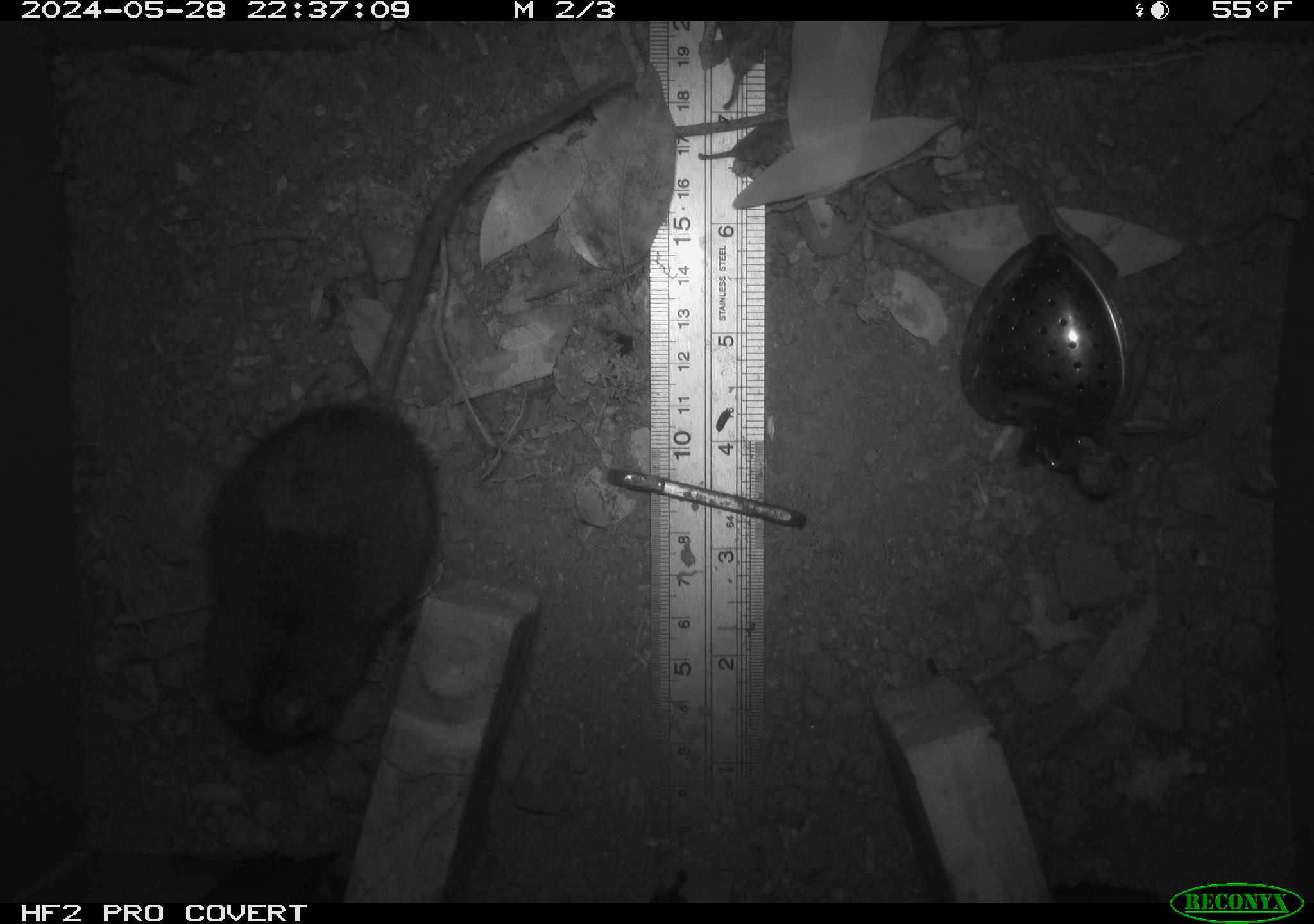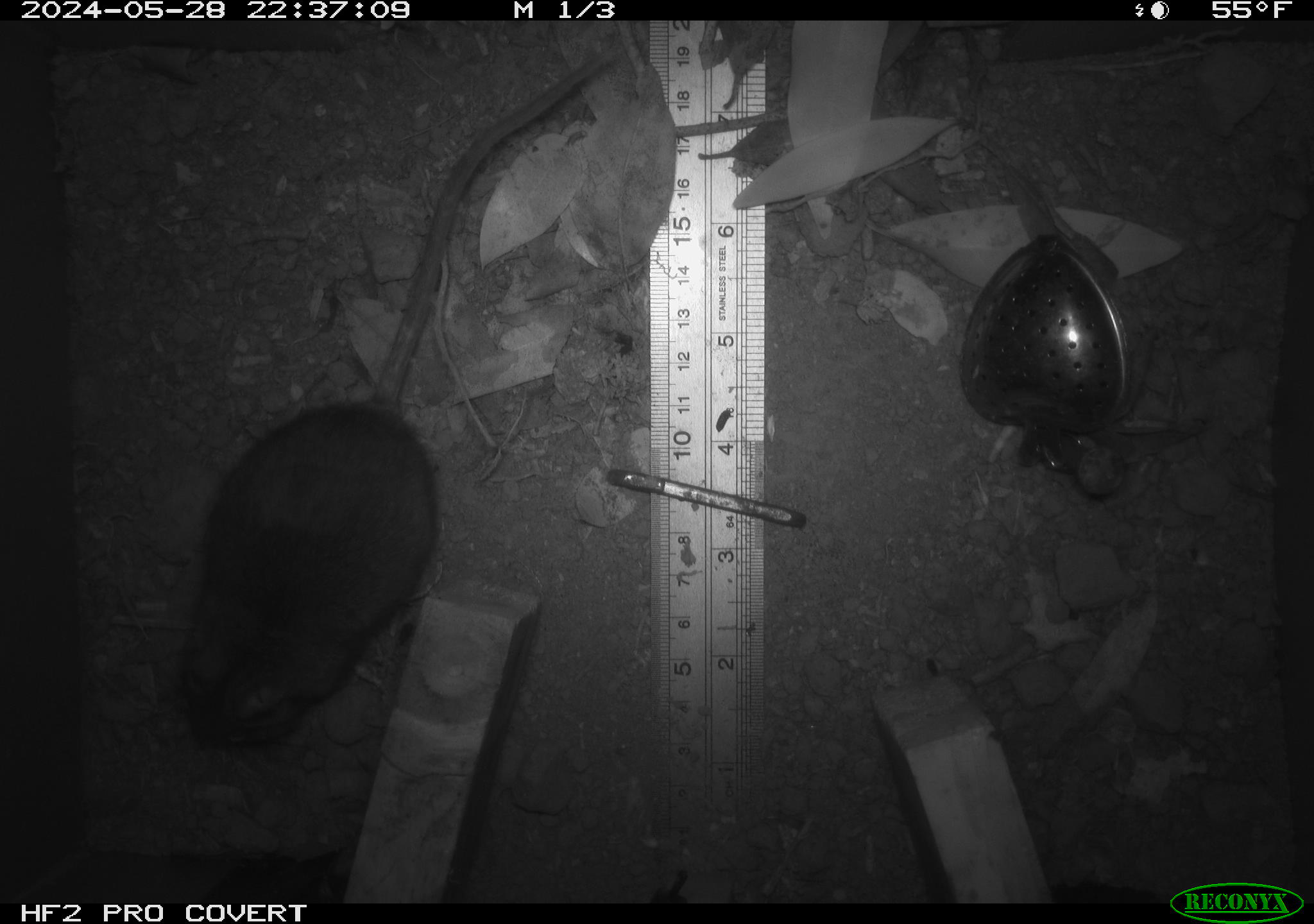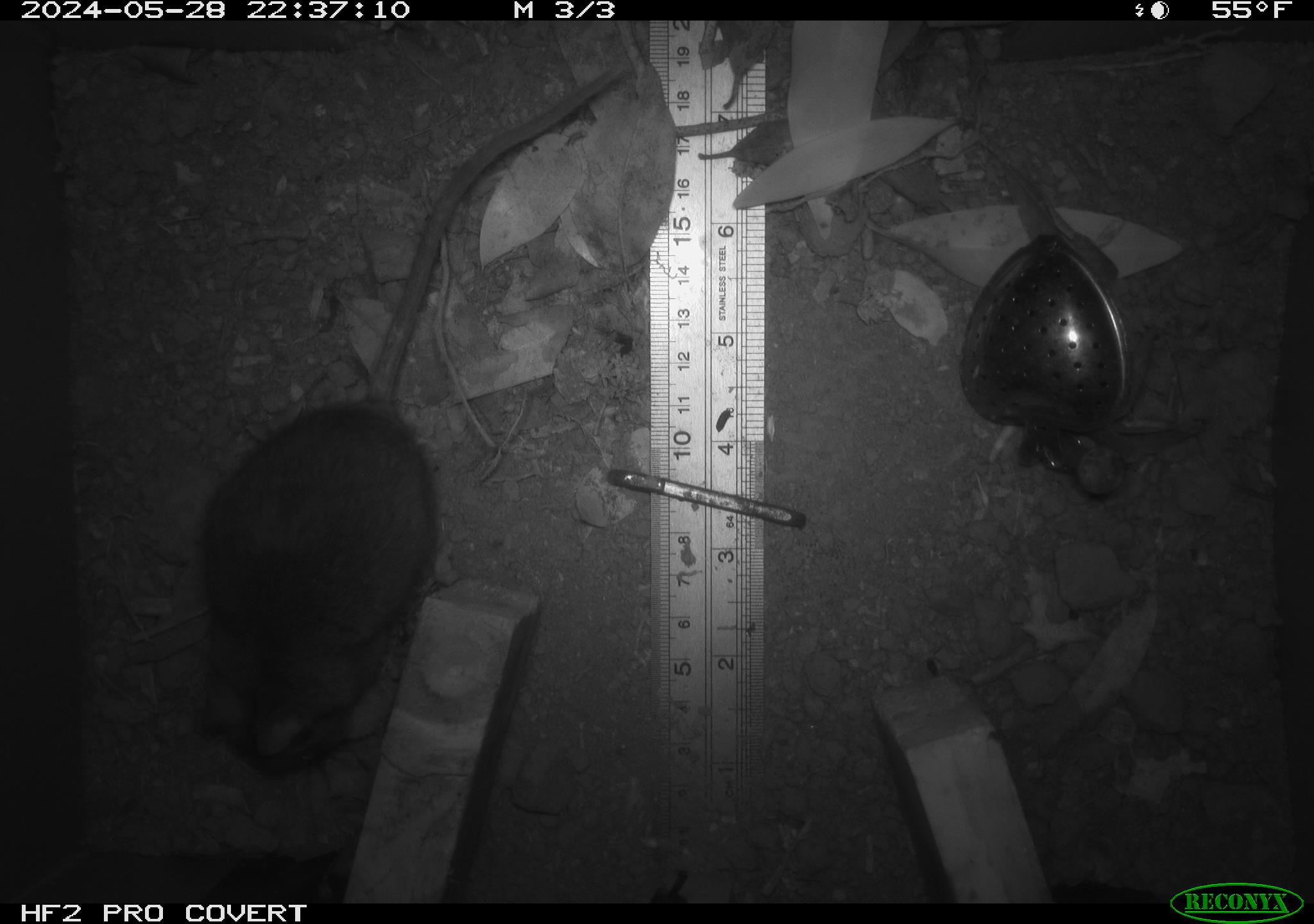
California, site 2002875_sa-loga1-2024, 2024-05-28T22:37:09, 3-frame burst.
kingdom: Animalia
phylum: Chordata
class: Mammalia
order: Rodentia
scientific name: Rodentia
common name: rodent